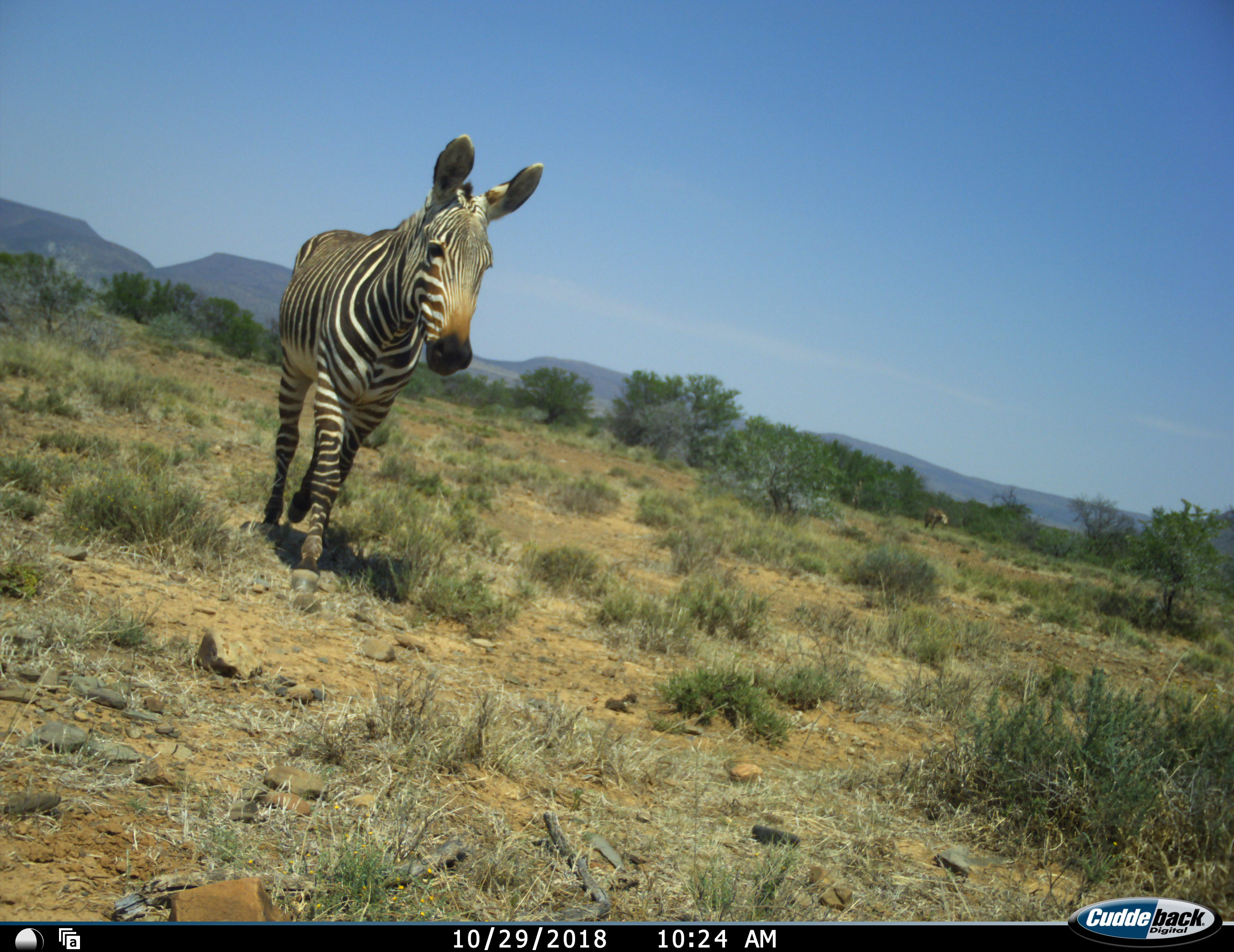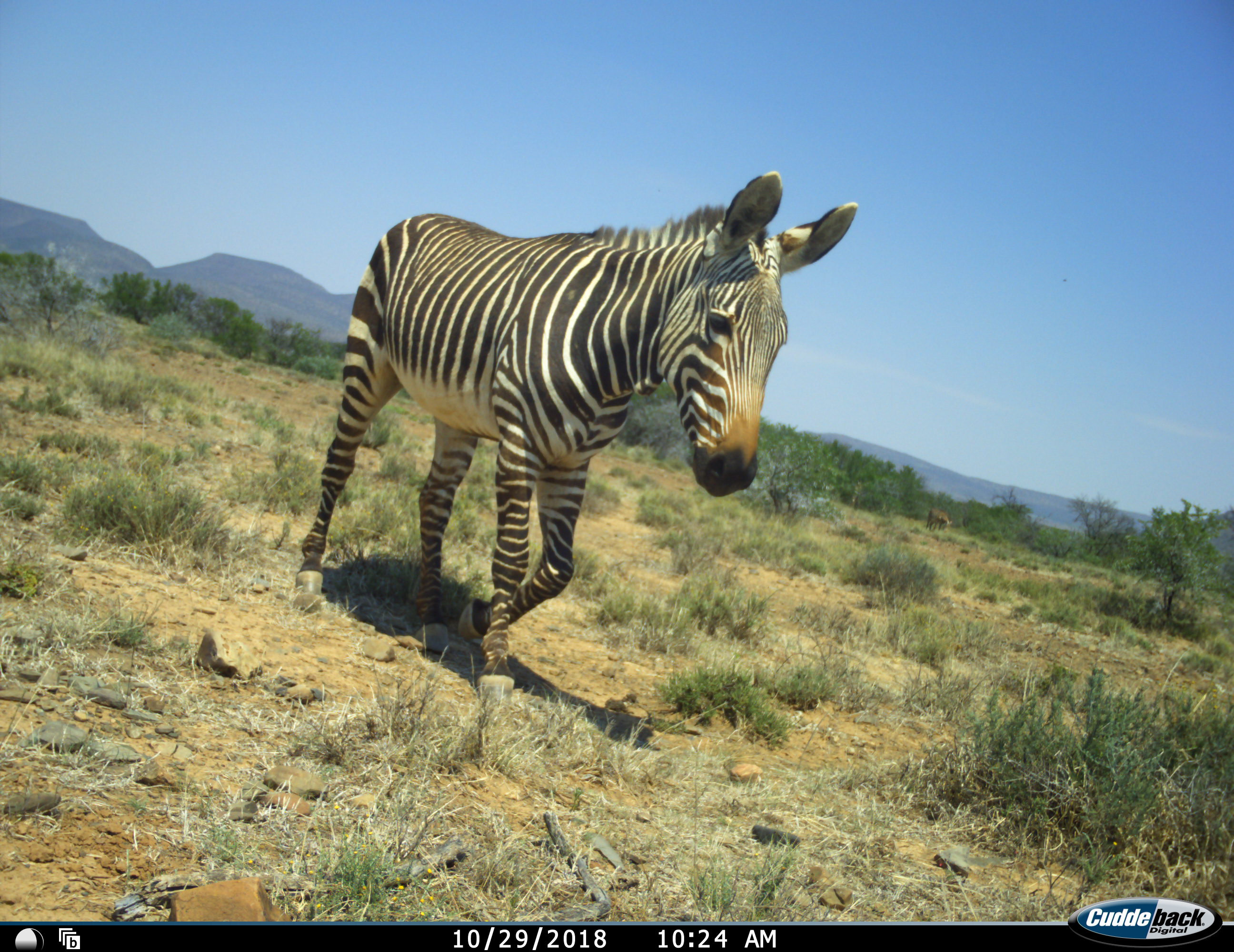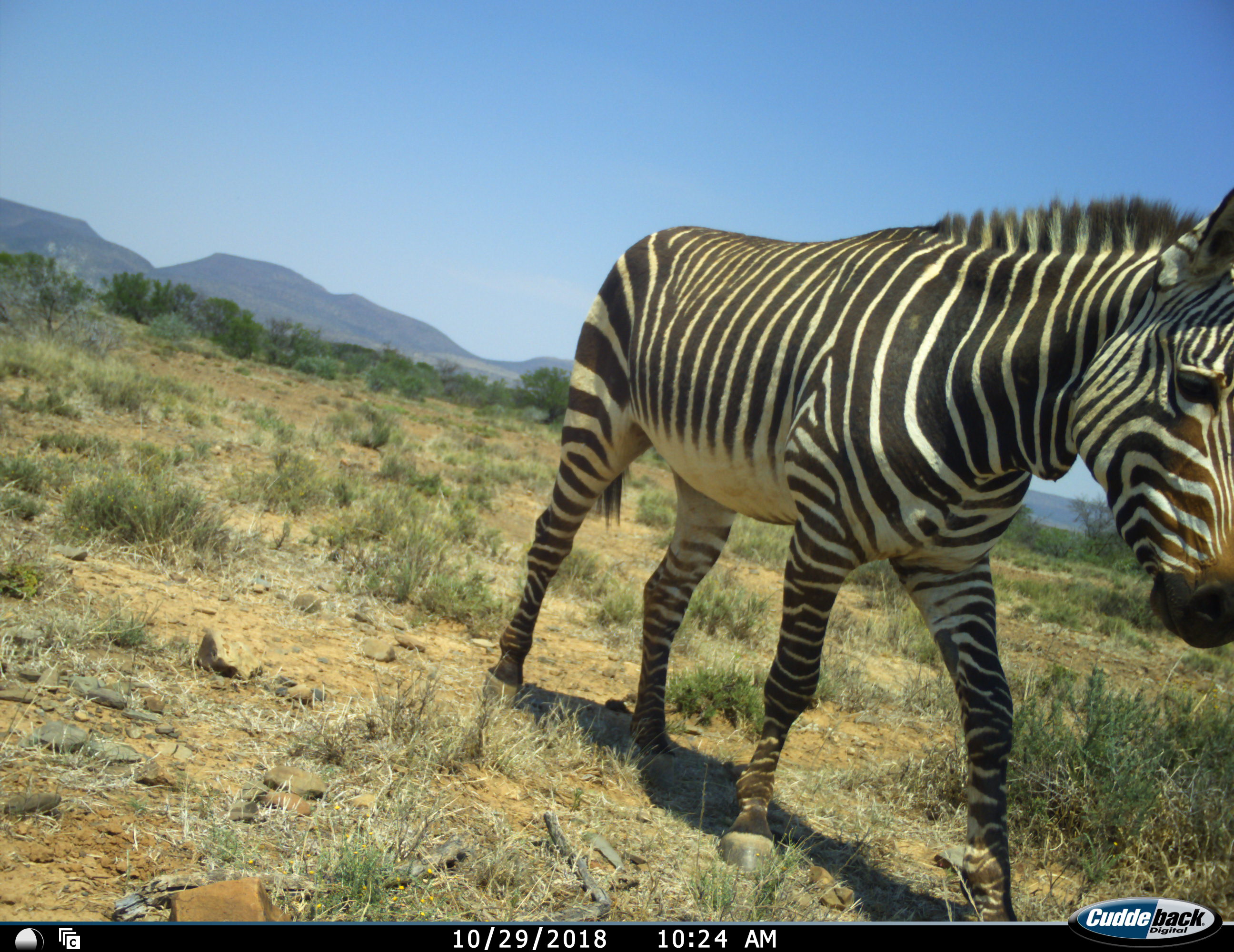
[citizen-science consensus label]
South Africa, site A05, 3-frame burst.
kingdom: Animalia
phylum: Chordata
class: Mammalia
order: Perissodactyla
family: Equidae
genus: Equus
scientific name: Equus zebra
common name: mountain zebra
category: zebramountain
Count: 1.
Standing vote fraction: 0%.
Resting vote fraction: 0%.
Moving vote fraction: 100%.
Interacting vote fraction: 0%.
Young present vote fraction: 0%.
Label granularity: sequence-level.